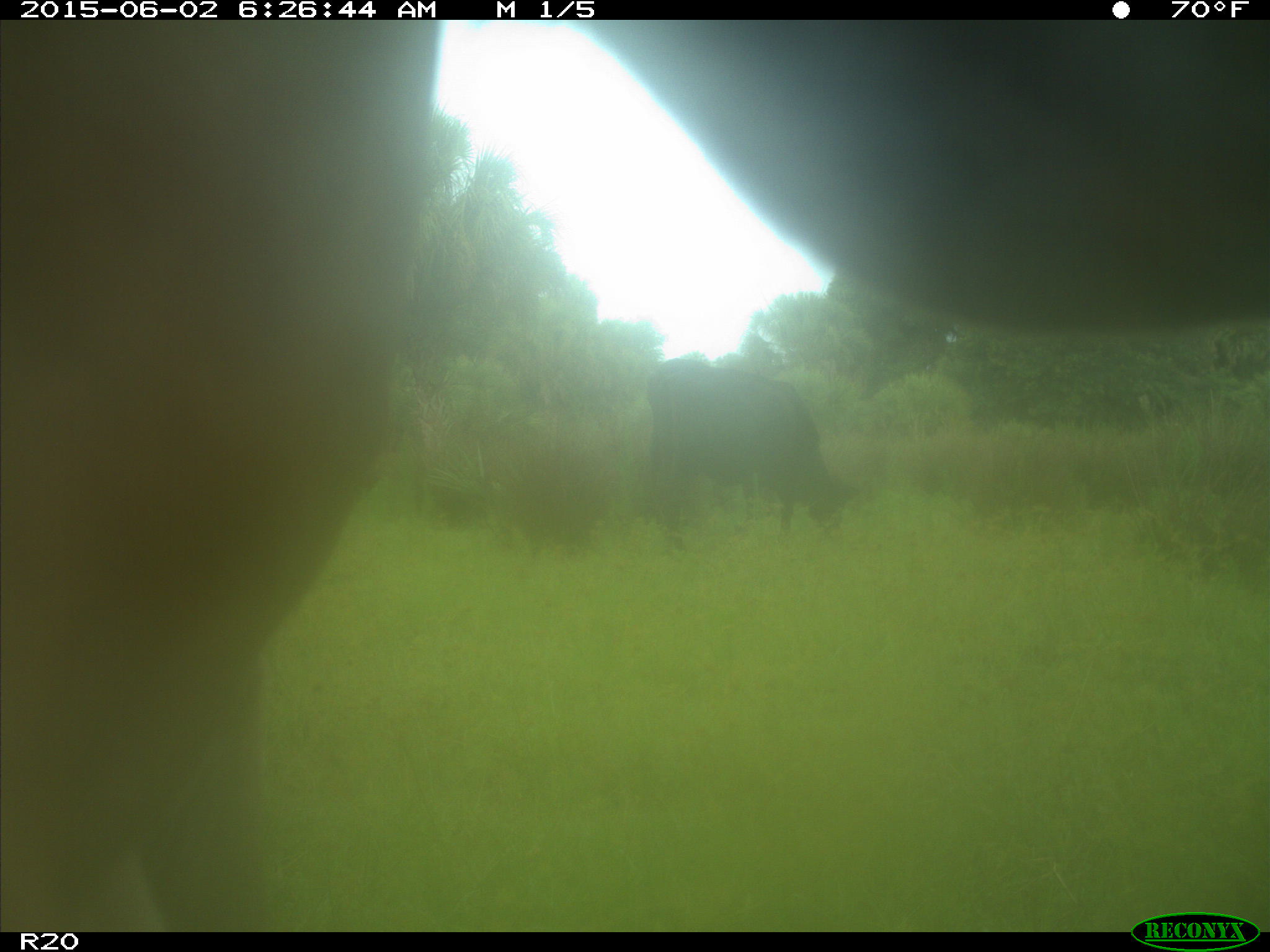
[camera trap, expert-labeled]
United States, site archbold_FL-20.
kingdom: Animalia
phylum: Chordata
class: Mammalia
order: Artiodactyla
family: Bovidae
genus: Bos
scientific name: Bos taurus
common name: domestic cow